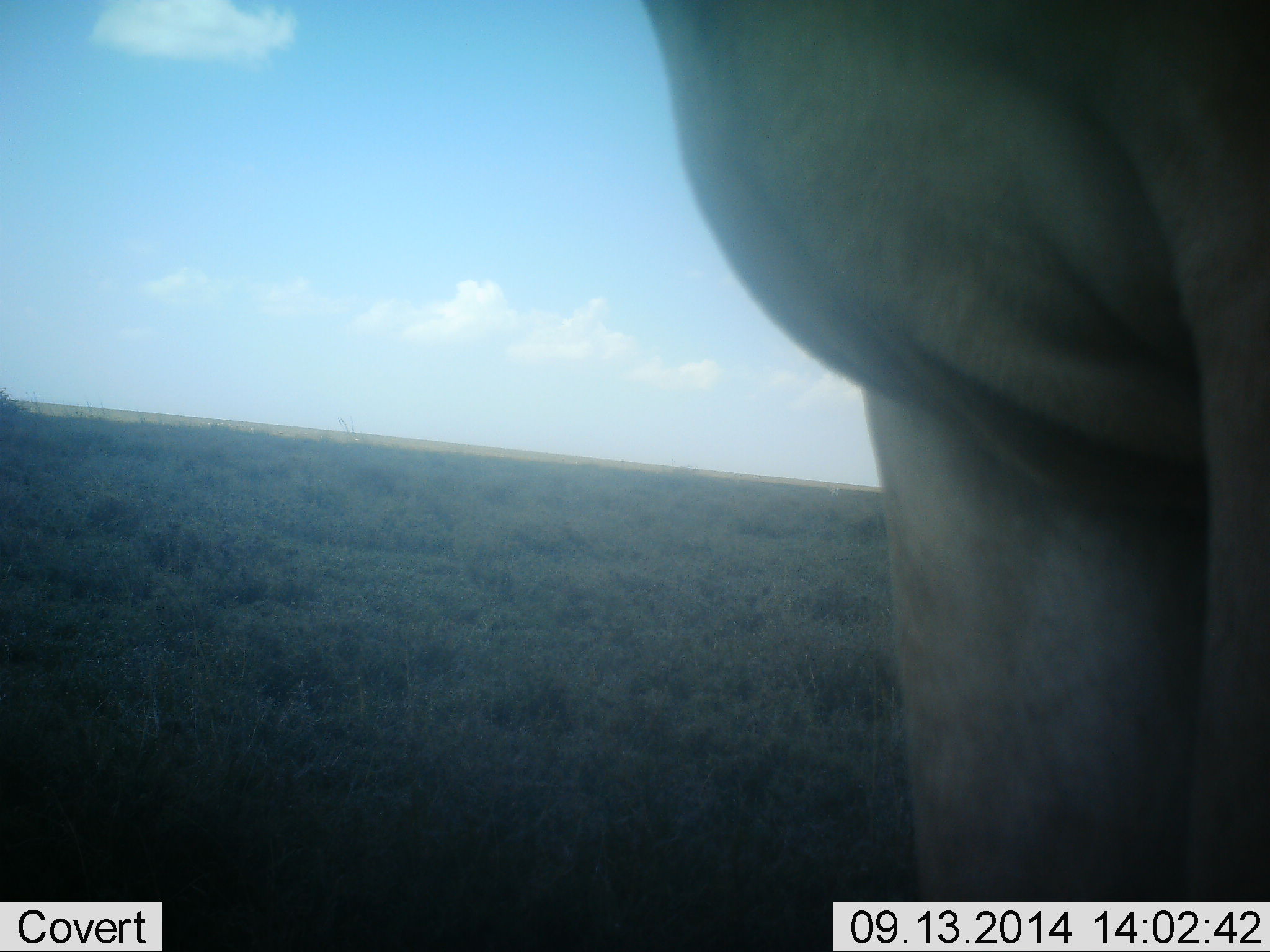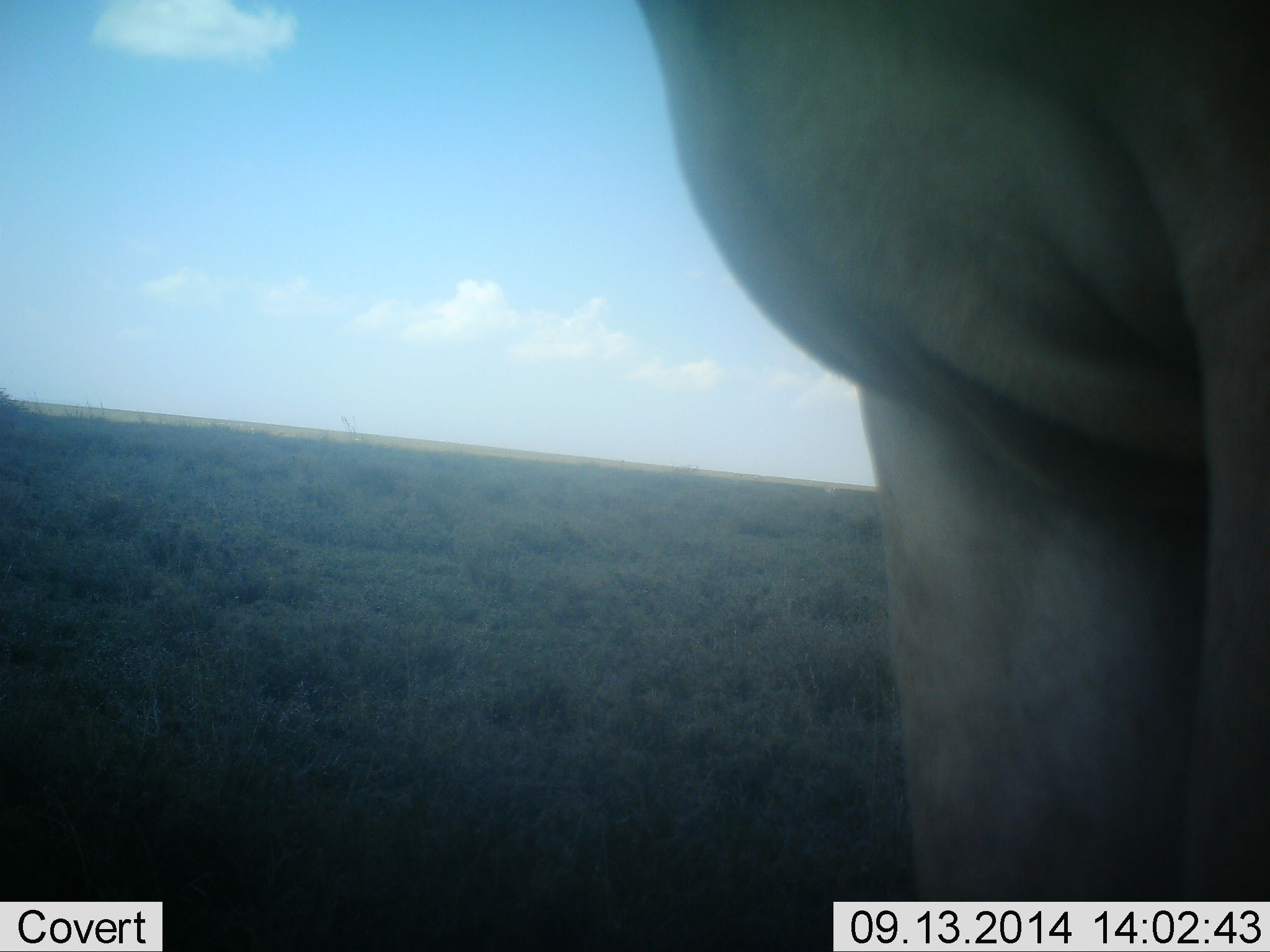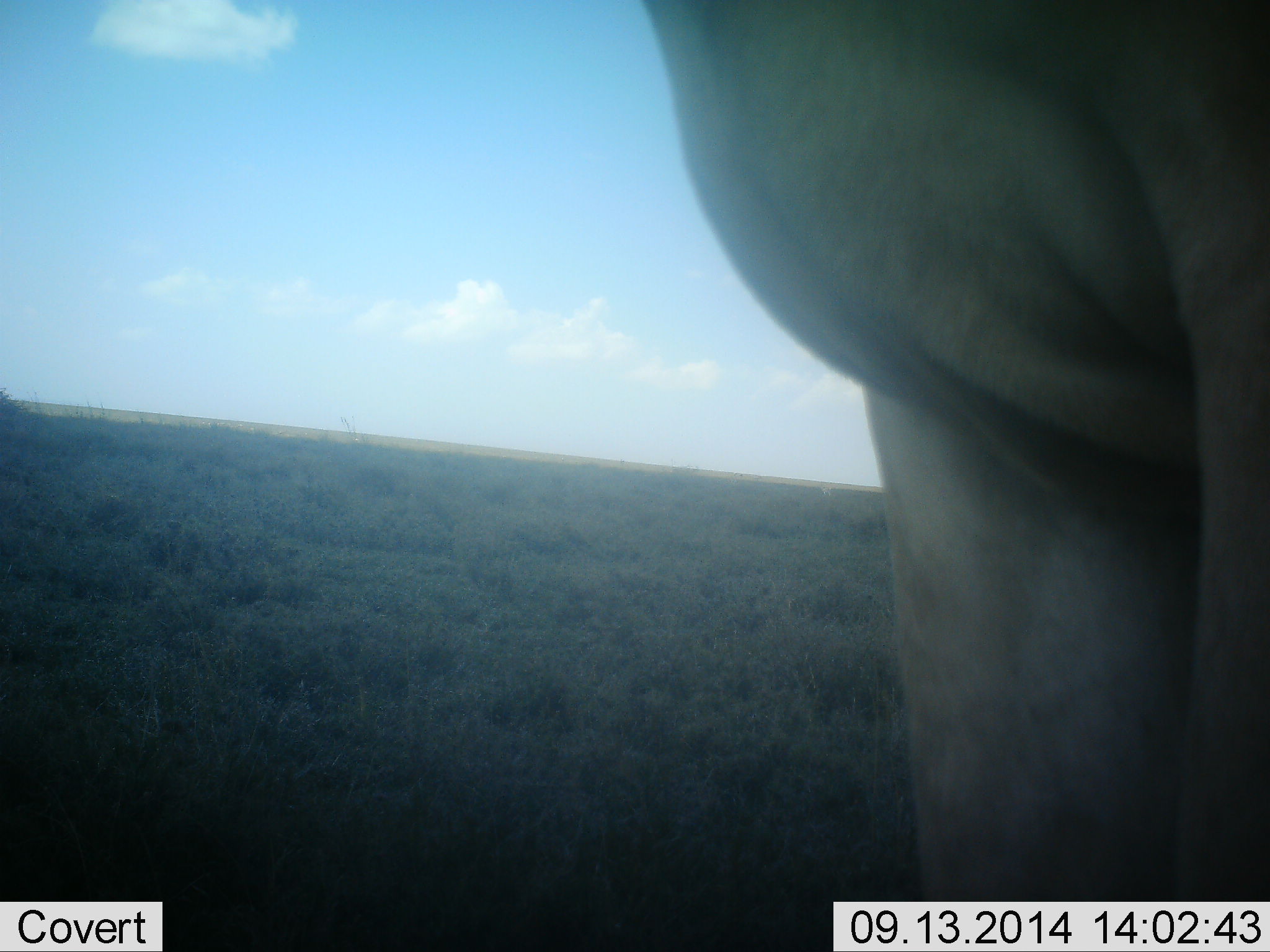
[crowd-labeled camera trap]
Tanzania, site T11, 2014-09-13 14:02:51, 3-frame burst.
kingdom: Animalia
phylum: Chordata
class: Mammalia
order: Artiodactyla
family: Bovidae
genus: Alcelaphus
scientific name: Alcelaphus buselaphus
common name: hartebeest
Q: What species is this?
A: Hartebeest (Alcelaphus buselaphus).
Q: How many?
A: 1.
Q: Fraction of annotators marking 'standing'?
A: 100%.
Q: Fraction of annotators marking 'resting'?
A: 0%.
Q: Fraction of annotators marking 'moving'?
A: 0%.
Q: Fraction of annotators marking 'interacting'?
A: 0%.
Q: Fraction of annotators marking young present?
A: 0%.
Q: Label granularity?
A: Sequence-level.